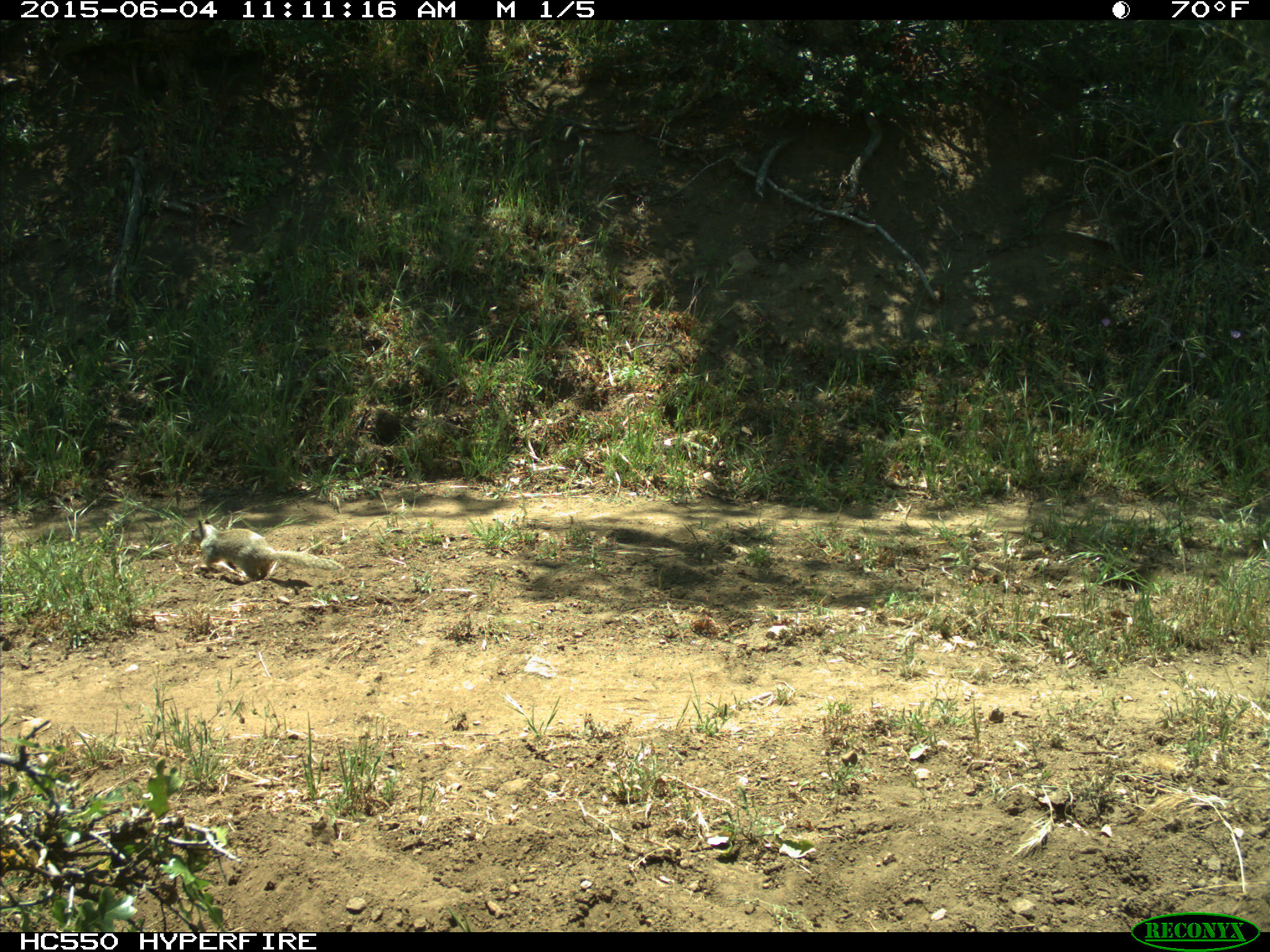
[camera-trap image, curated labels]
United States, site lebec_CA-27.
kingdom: Animalia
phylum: Chordata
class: Mammalia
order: Rodentia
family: Sciuridae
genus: Otospermophilus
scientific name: Otospermophilus beecheyi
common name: california ground squirrel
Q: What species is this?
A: Otospermophilus beecheyi (california ground squirrel).